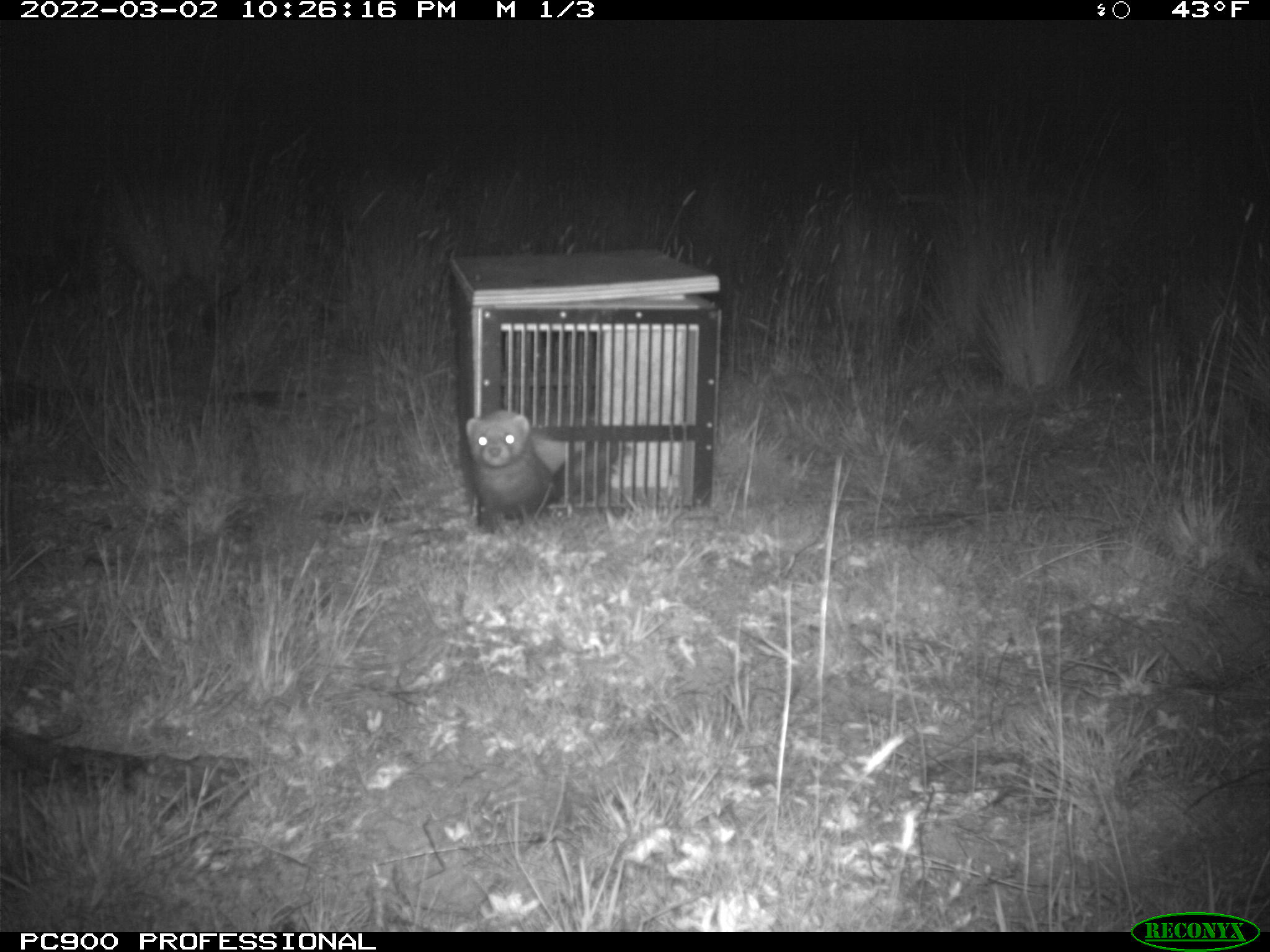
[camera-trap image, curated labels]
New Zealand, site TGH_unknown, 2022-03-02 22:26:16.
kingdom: Animalia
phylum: Chordata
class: Mammalia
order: Carnivora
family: Mustelidae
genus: Mustela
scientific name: Mustela furo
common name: ferret